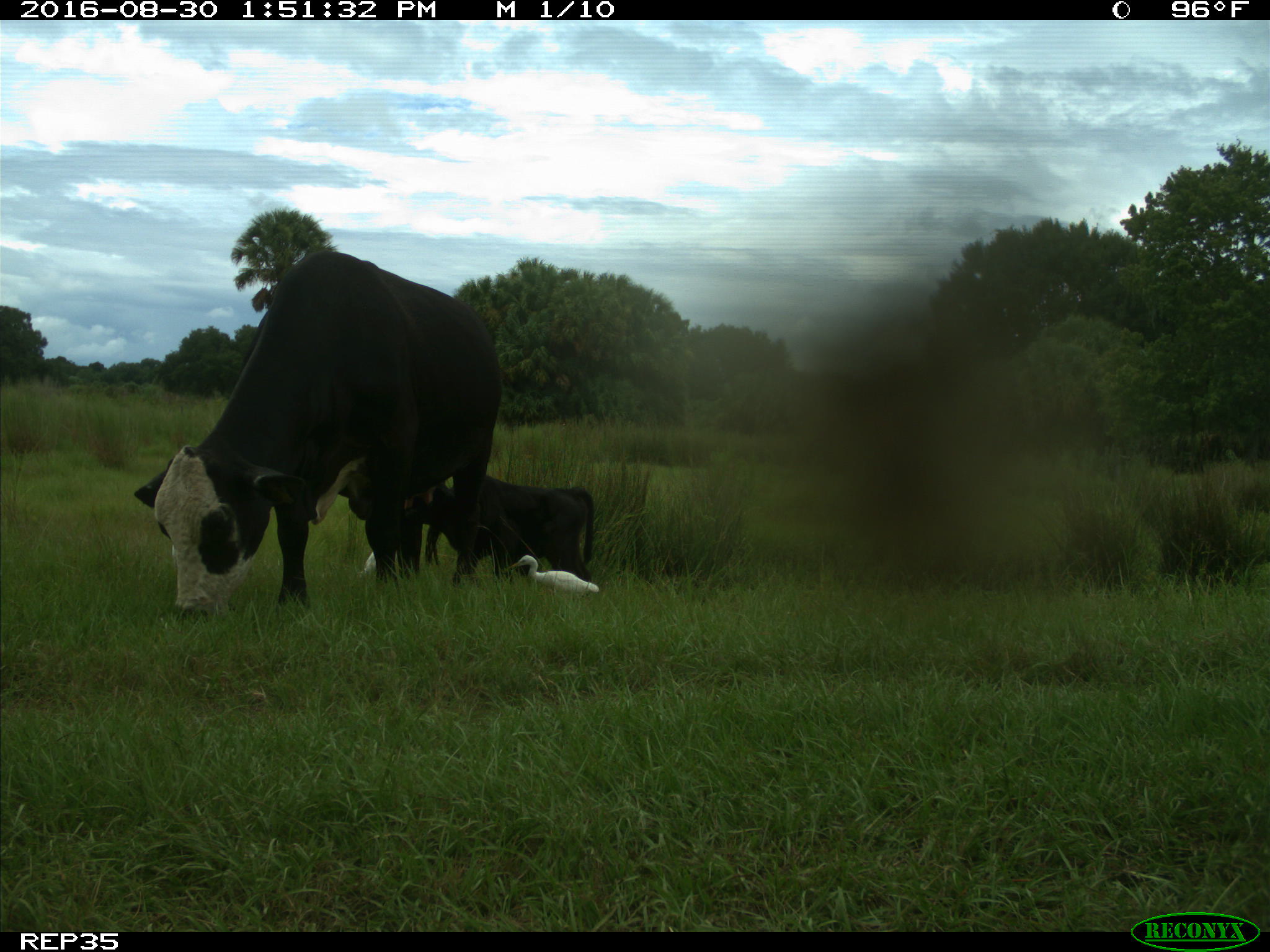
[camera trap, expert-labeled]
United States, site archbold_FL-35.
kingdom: Animalia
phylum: Chordata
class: Mammalia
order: Artiodactyla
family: Bovidae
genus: Bos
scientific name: Bos taurus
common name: domestic cow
Bos taurus (domestic cow).